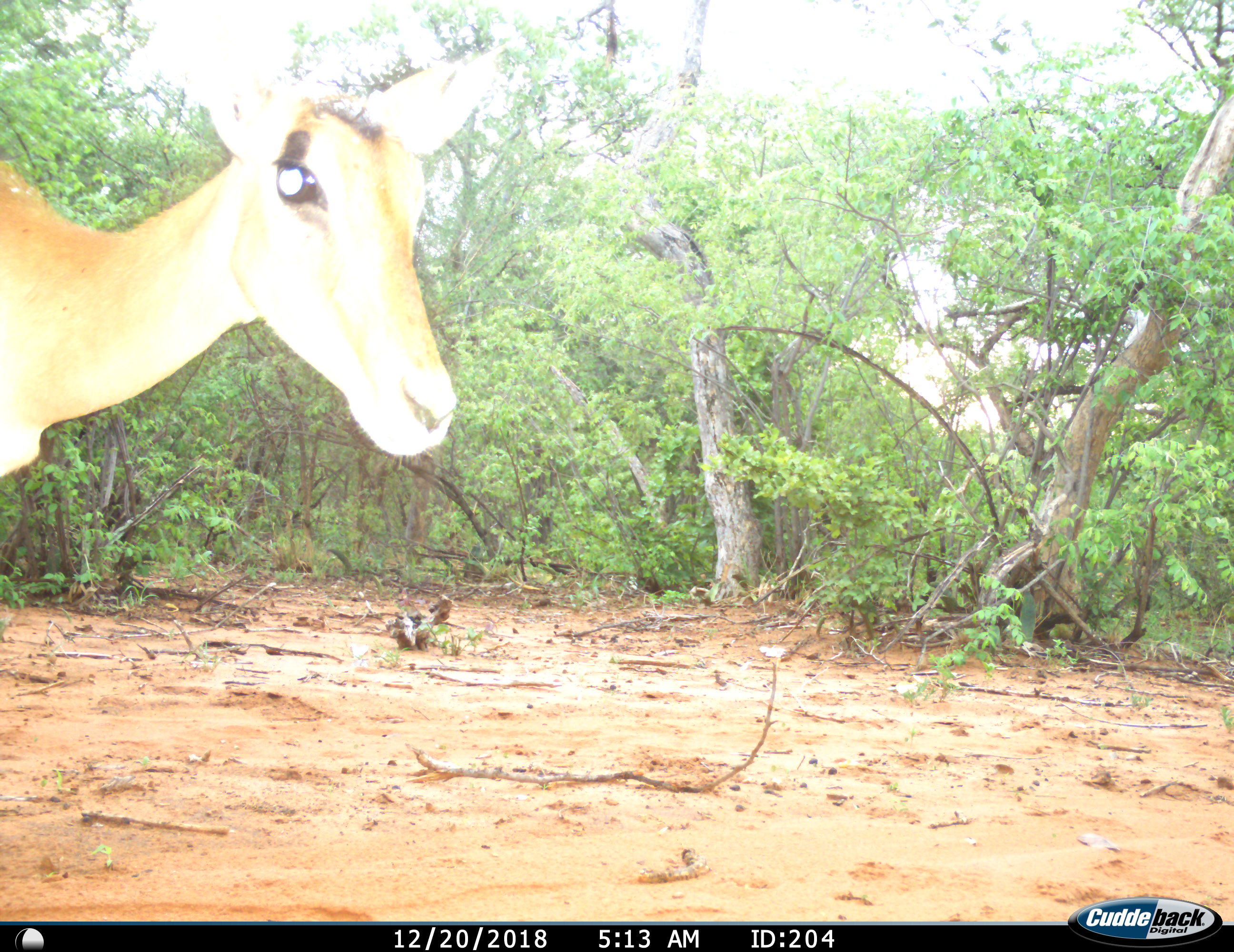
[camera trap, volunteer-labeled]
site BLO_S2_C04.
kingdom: Animalia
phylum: Chordata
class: Mammalia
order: Artiodactyla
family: Bovidae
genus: Aepyceros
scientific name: Aepyceros melampus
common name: impala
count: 1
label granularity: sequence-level